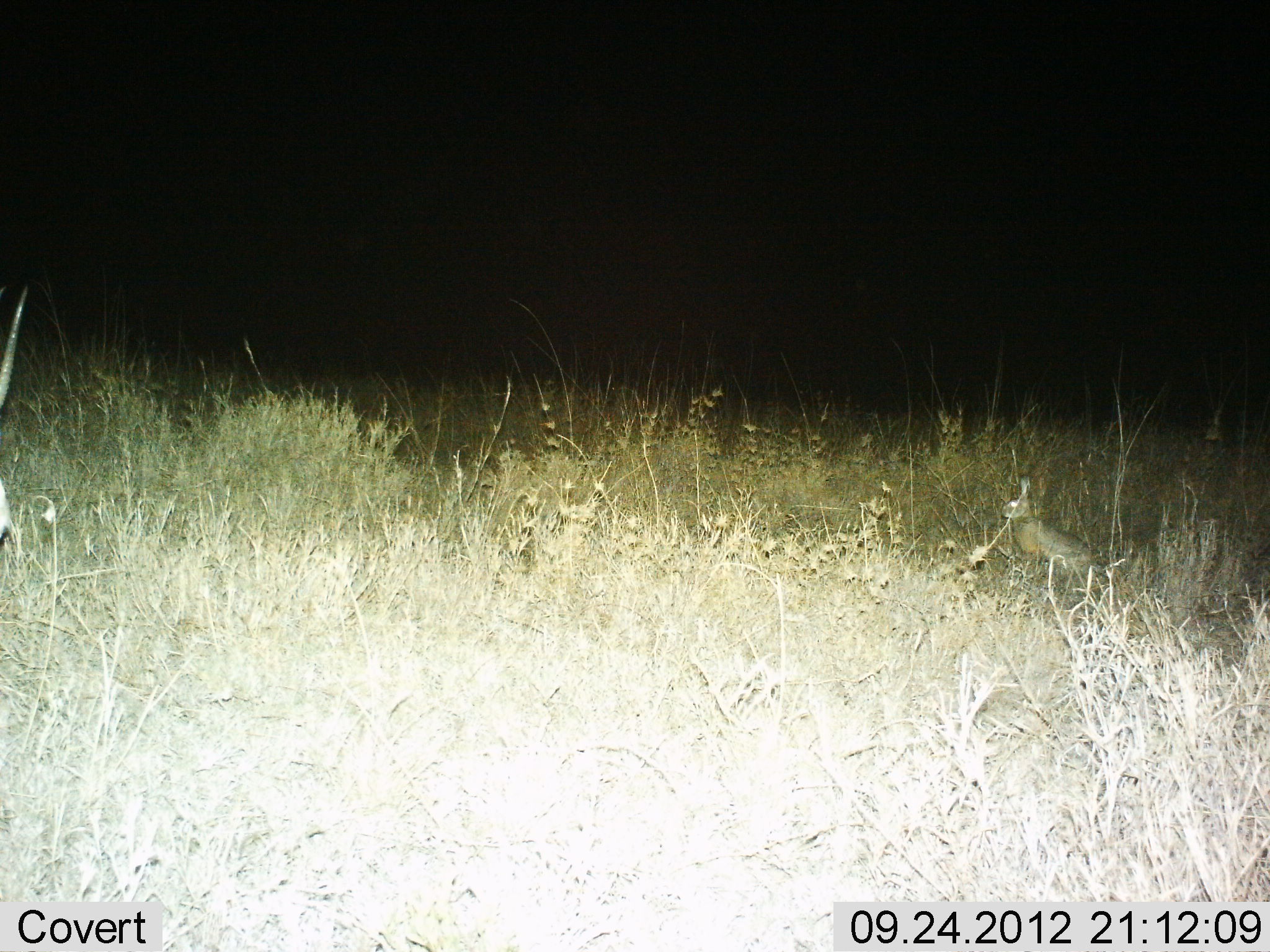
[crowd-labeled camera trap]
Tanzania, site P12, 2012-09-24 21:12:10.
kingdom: Animalia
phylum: Chordata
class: Mammalia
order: Lagomorpha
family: Leporidae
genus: Lepus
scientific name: Lepus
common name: hare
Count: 1.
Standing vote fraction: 100%.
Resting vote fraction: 0%.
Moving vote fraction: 0%.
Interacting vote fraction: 0%.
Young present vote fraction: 0%.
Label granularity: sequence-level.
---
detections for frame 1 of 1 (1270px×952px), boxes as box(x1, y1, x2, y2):
animal: box(0, 284, 30, 539)